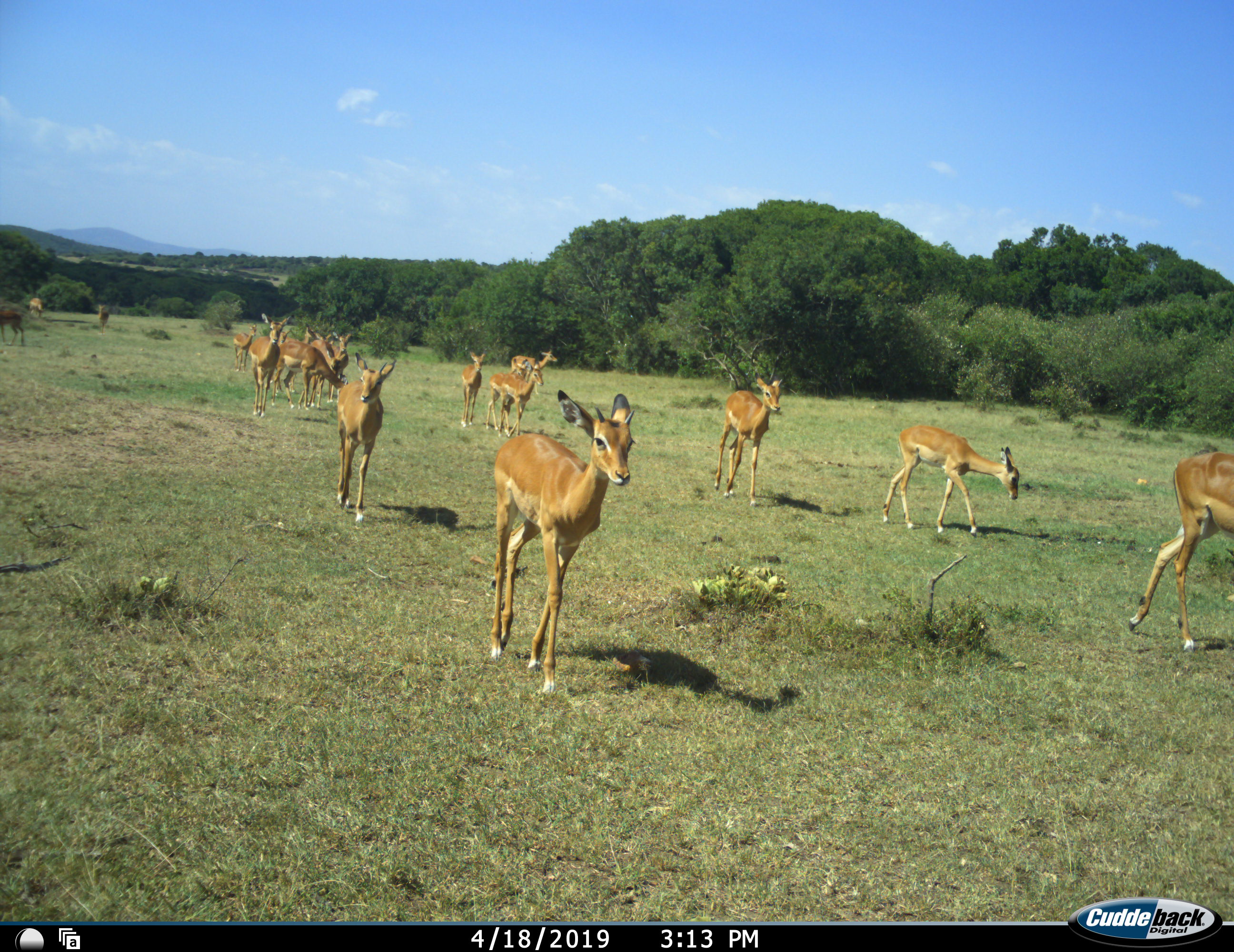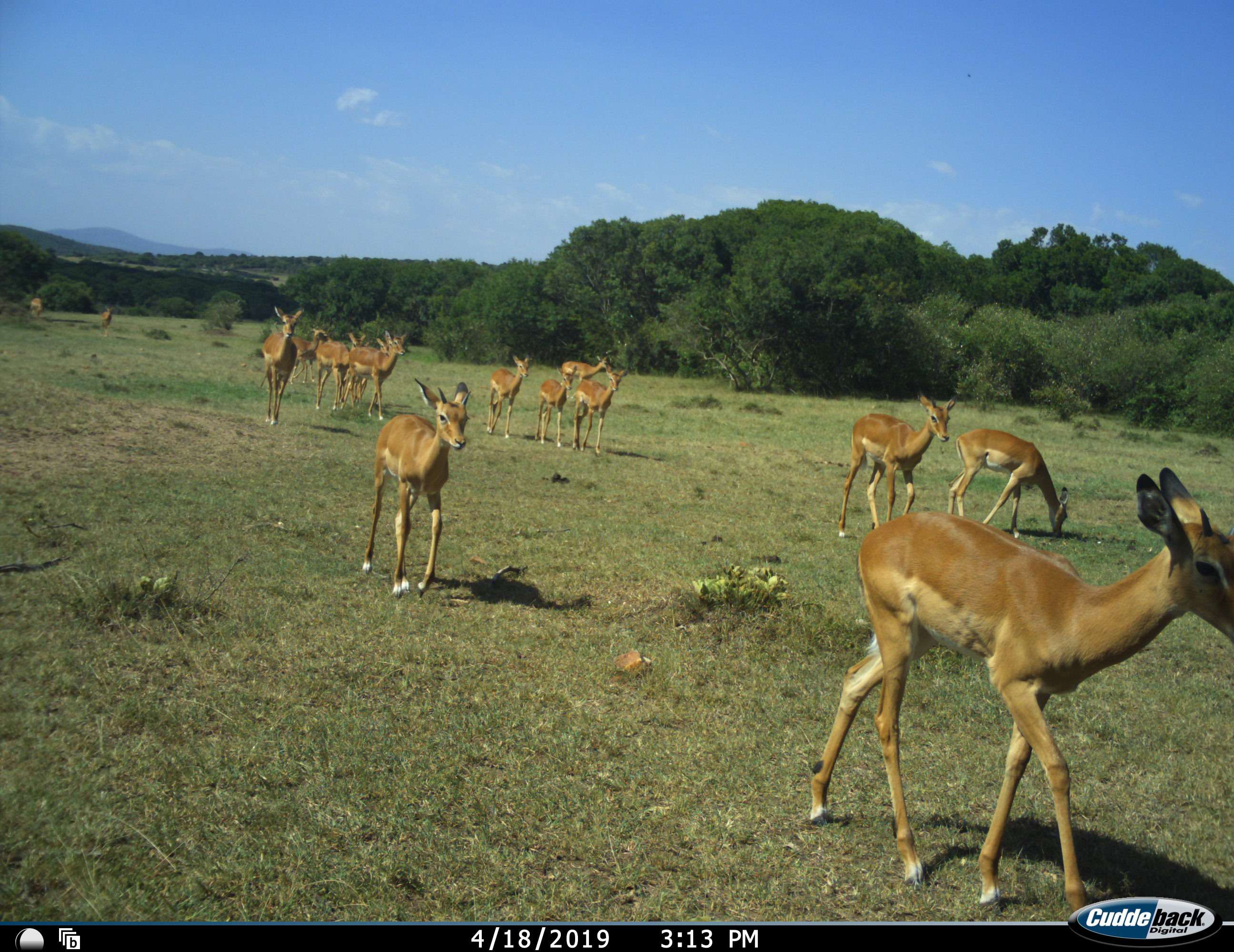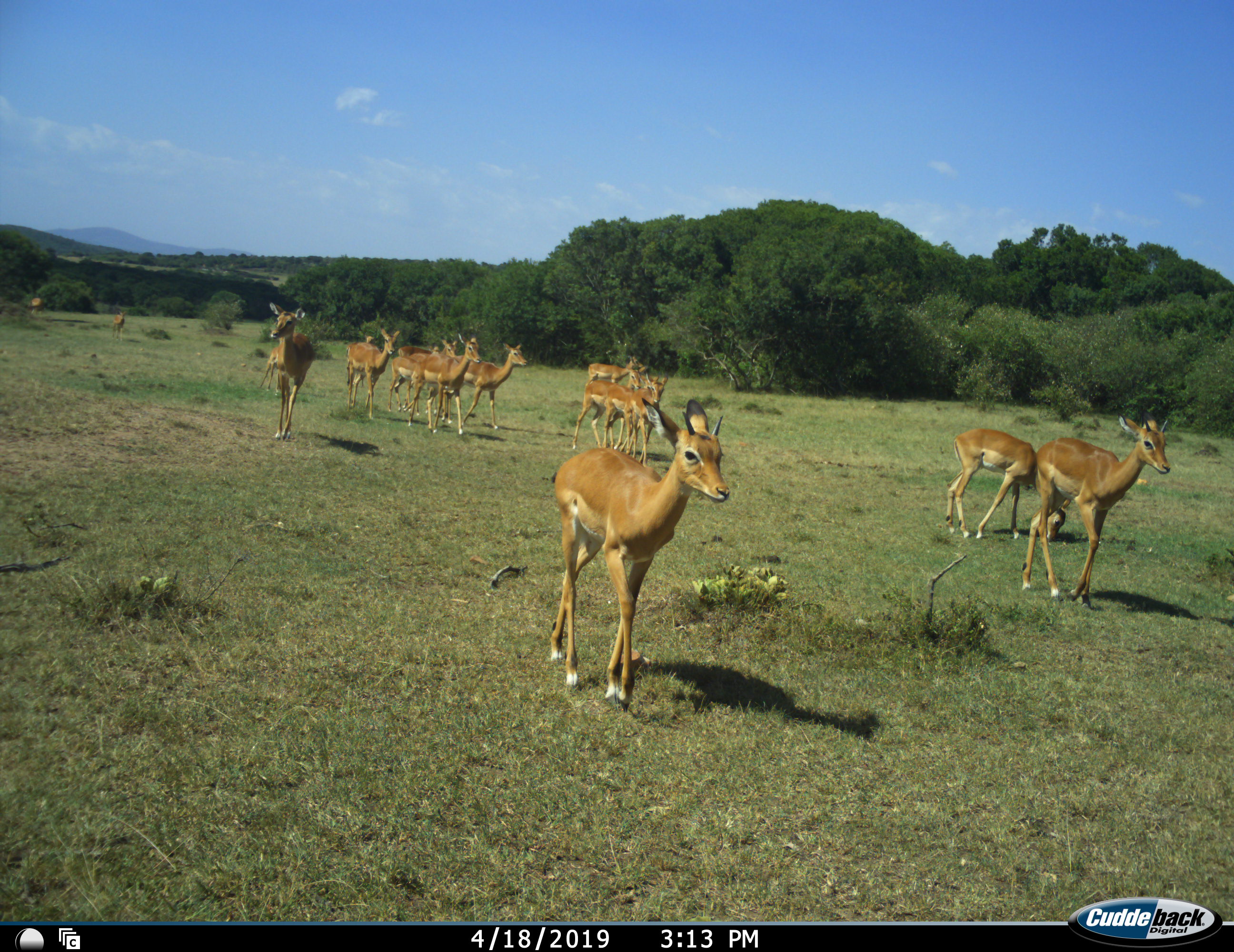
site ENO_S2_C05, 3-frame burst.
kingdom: Animalia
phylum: Chordata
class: Mammalia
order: Artiodactyla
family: Bovidae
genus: Aepyceros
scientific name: Aepyceros melampus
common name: impala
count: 11-50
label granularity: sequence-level